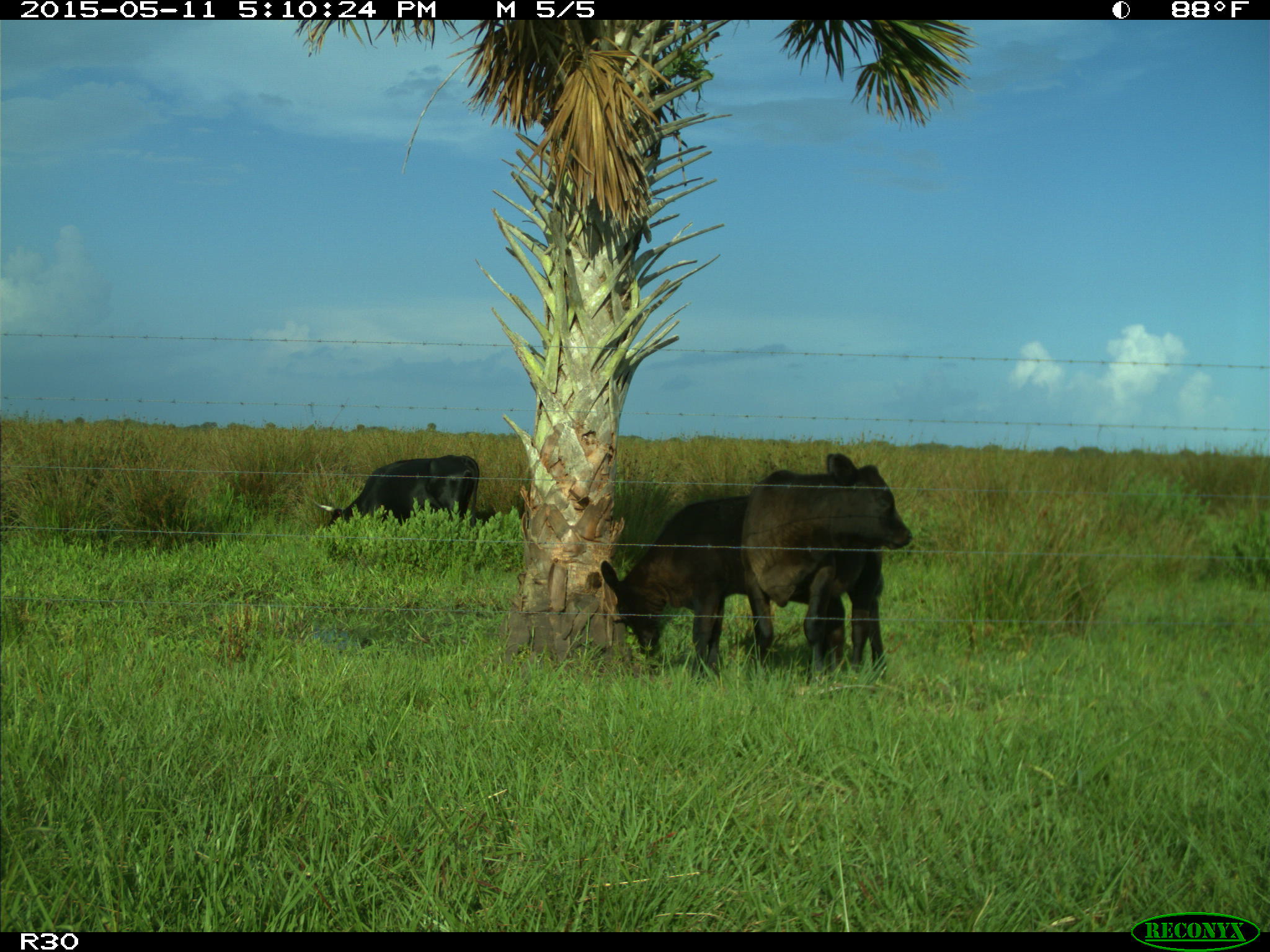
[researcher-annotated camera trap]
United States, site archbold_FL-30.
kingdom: Animalia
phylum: Chordata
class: Mammalia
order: Artiodactyla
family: Bovidae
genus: Bos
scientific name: Bos taurus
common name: domestic cow